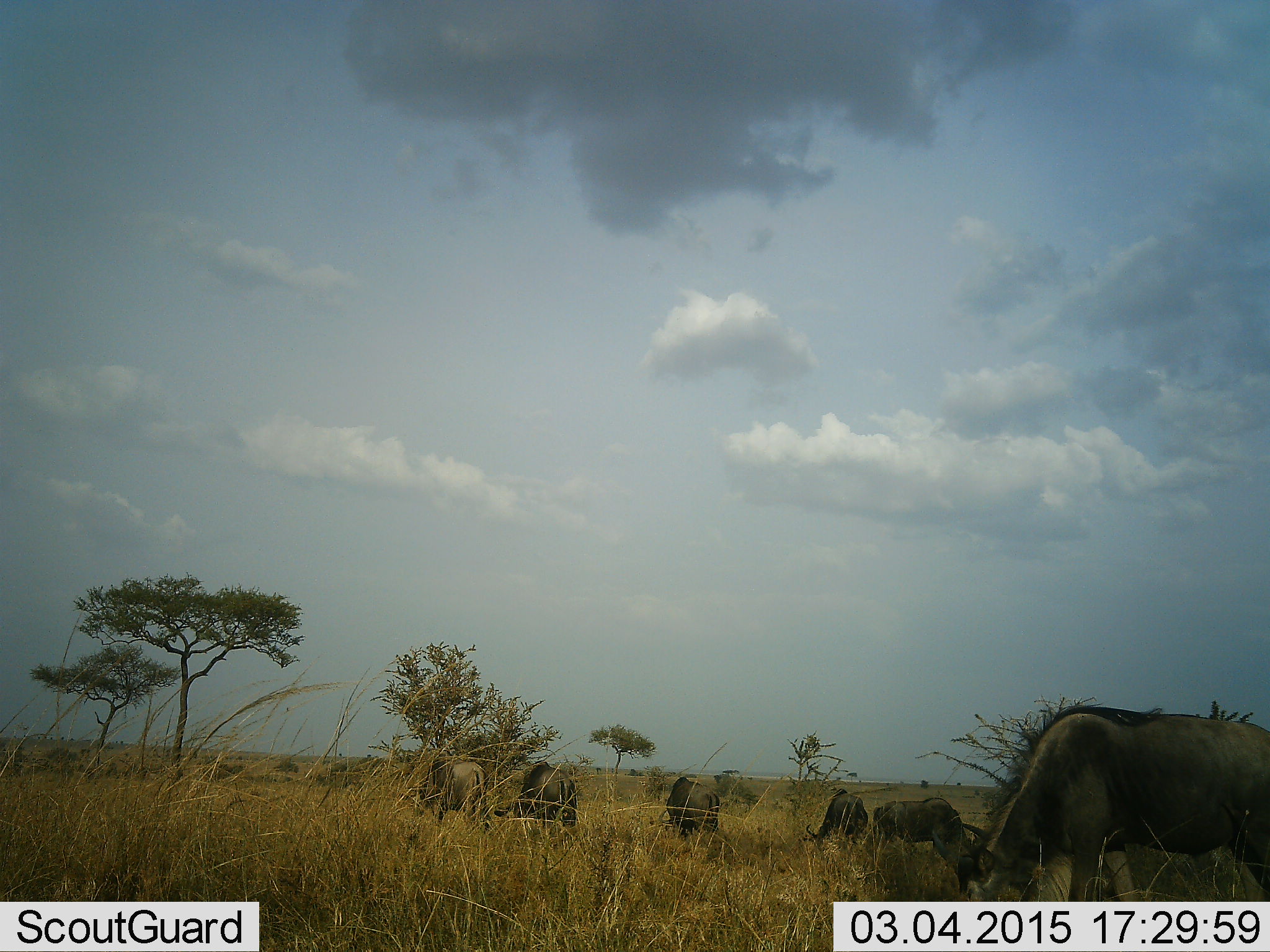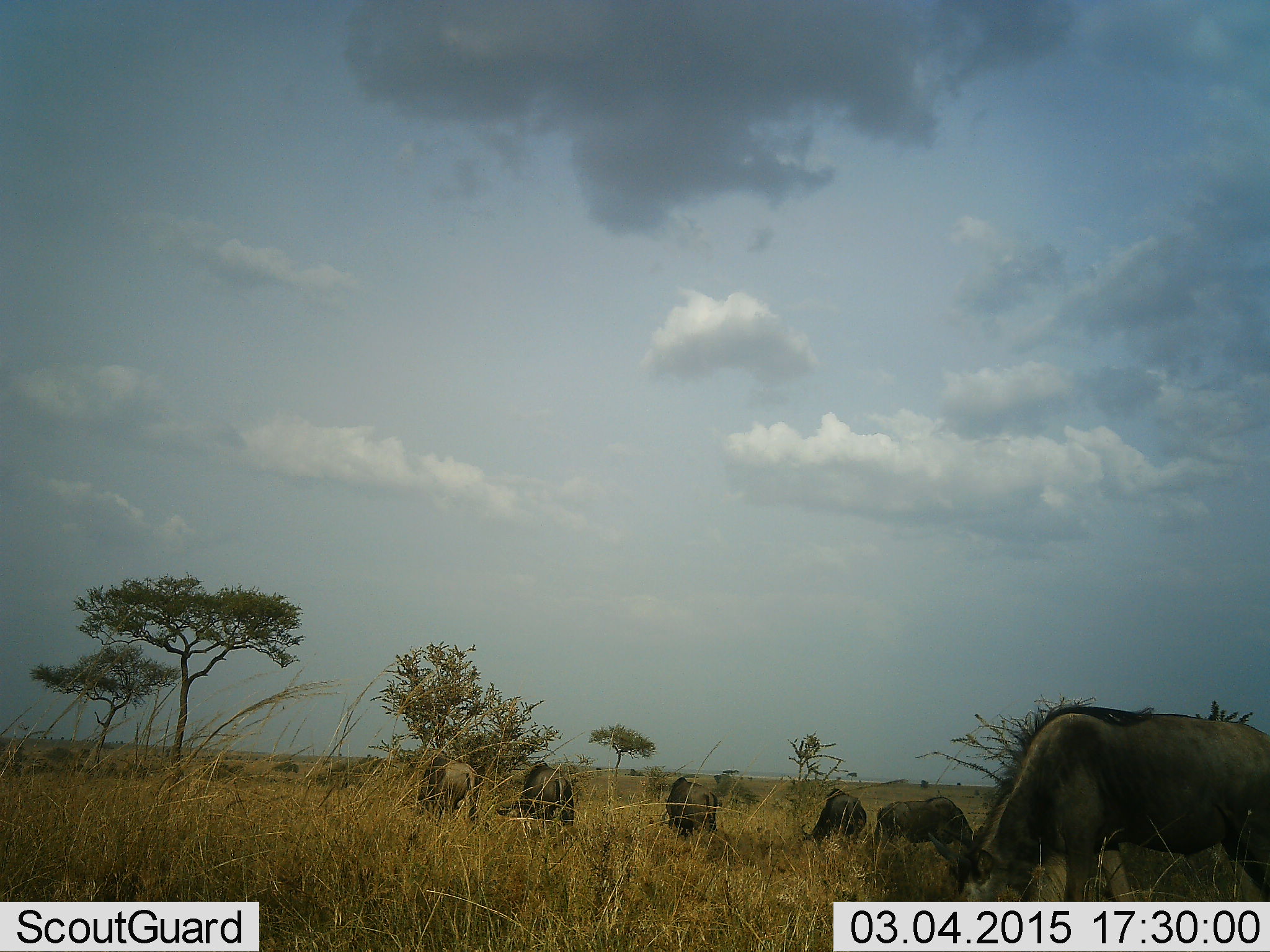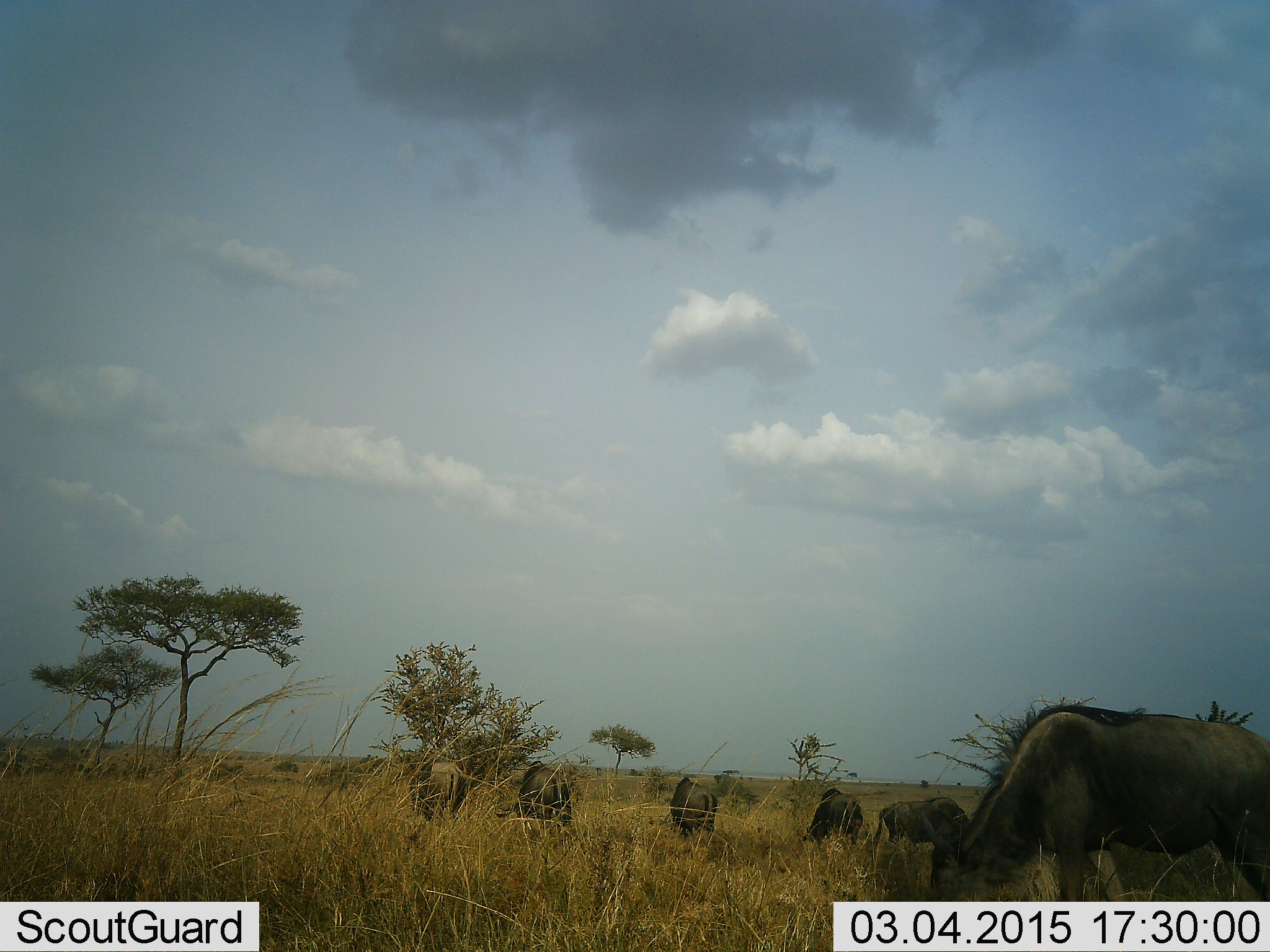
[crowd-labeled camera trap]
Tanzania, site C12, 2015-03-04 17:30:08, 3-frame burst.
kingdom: Animalia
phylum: Chordata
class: Mammalia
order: Artiodactyla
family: Bovidae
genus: Connochaetes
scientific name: Connochaetes taurinus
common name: blue wildebeest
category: wildebeest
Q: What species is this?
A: Wildebeest (blue wildebeest) (Connochaetes taurinus).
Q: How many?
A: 6.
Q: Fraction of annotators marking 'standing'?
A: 20%.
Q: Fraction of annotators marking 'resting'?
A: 0%.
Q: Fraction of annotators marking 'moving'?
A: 0%.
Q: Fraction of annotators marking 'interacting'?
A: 0%.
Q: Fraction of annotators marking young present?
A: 0%.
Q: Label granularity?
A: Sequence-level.